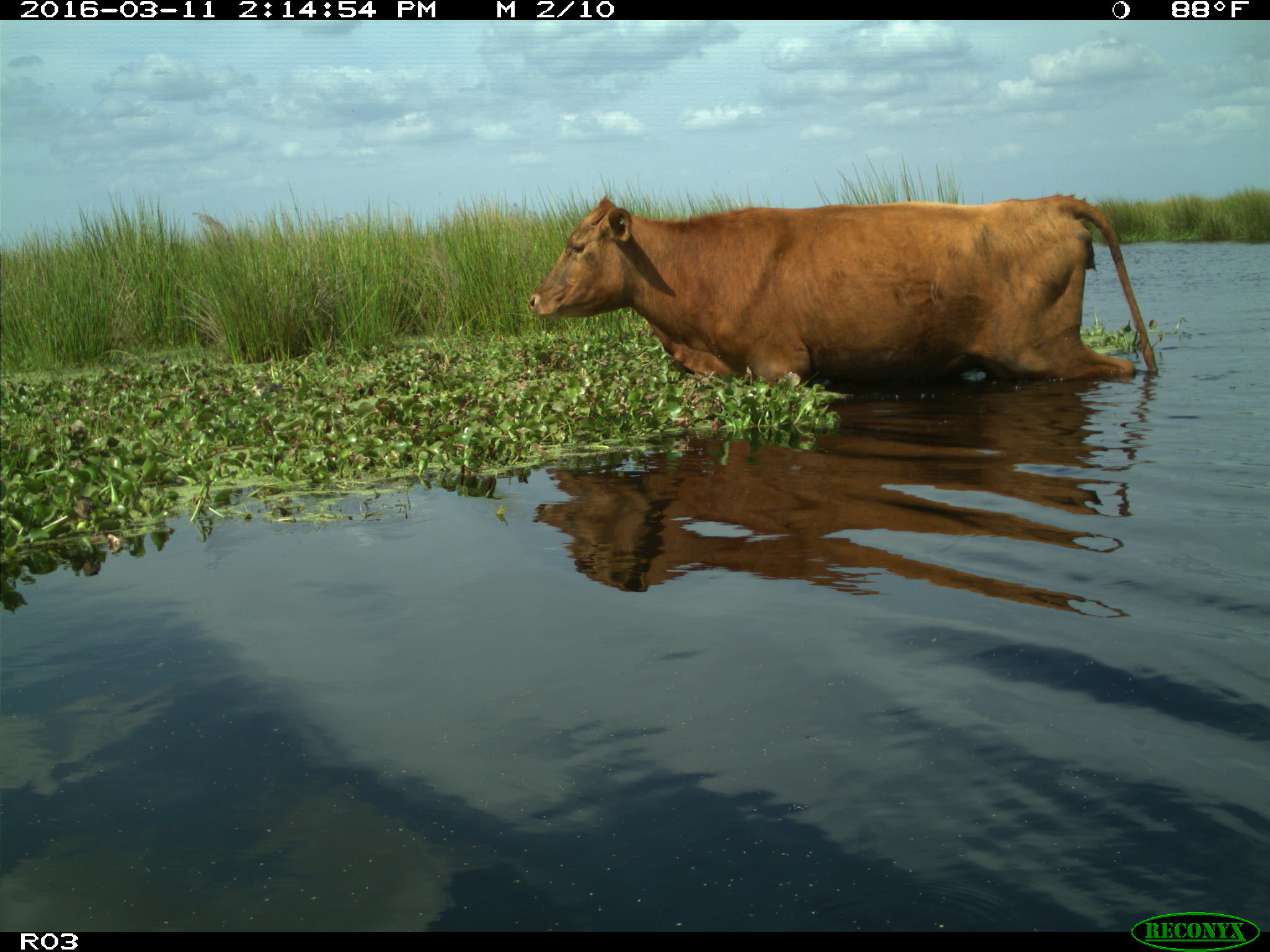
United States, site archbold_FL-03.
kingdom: Animalia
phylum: Chordata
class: Mammalia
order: Artiodactyla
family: Bovidae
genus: Bos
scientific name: Bos taurus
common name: domestic cow